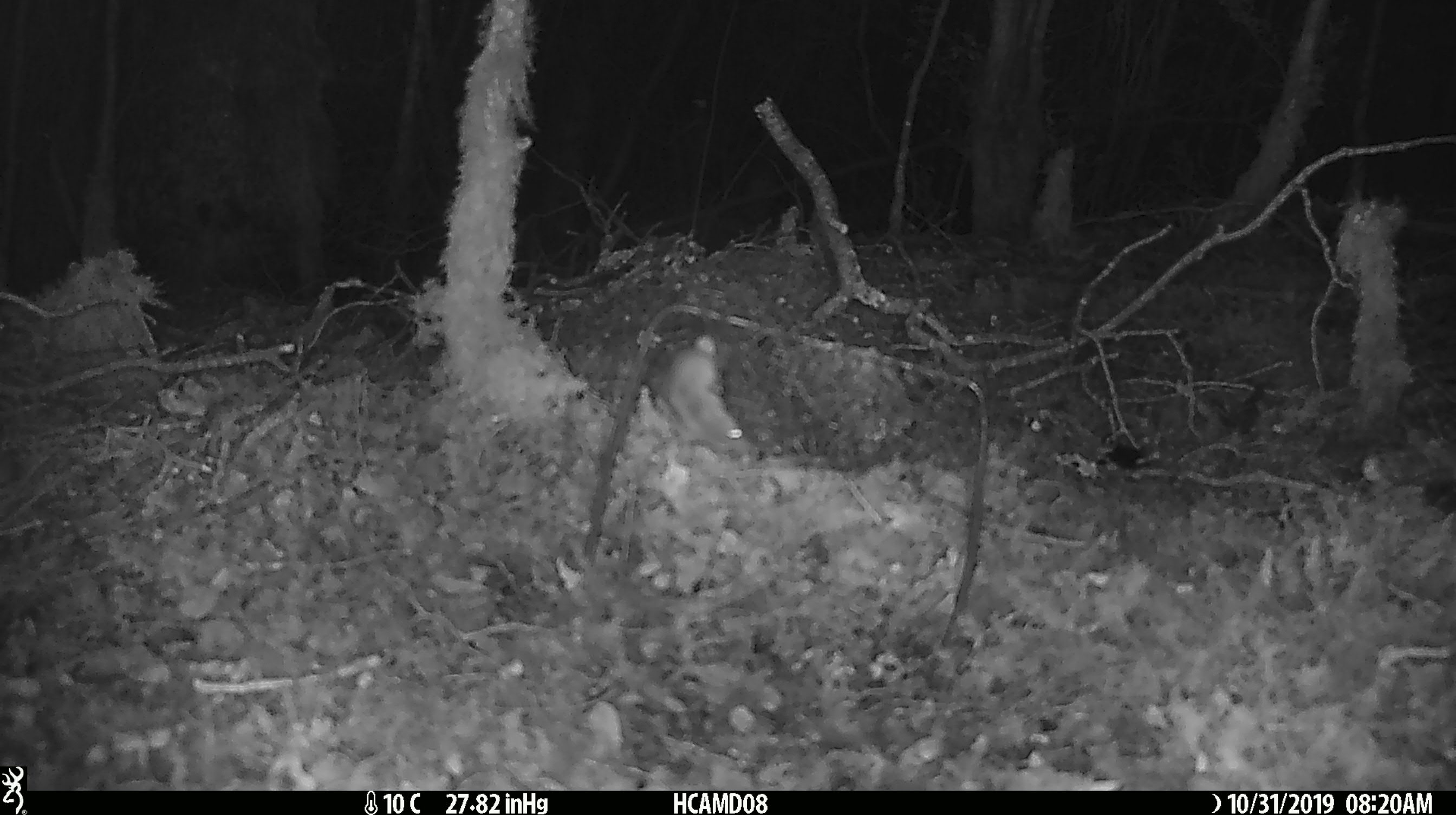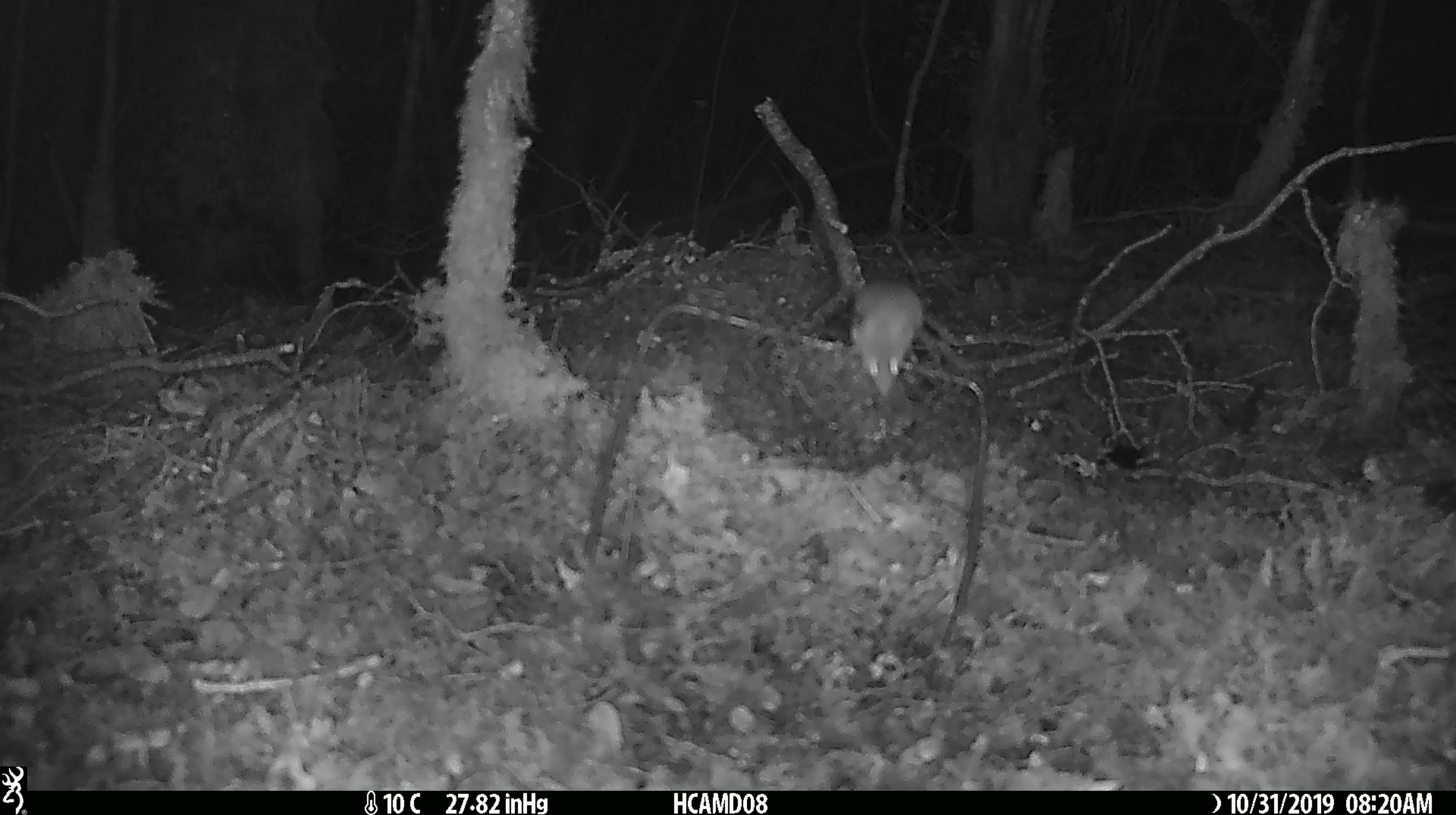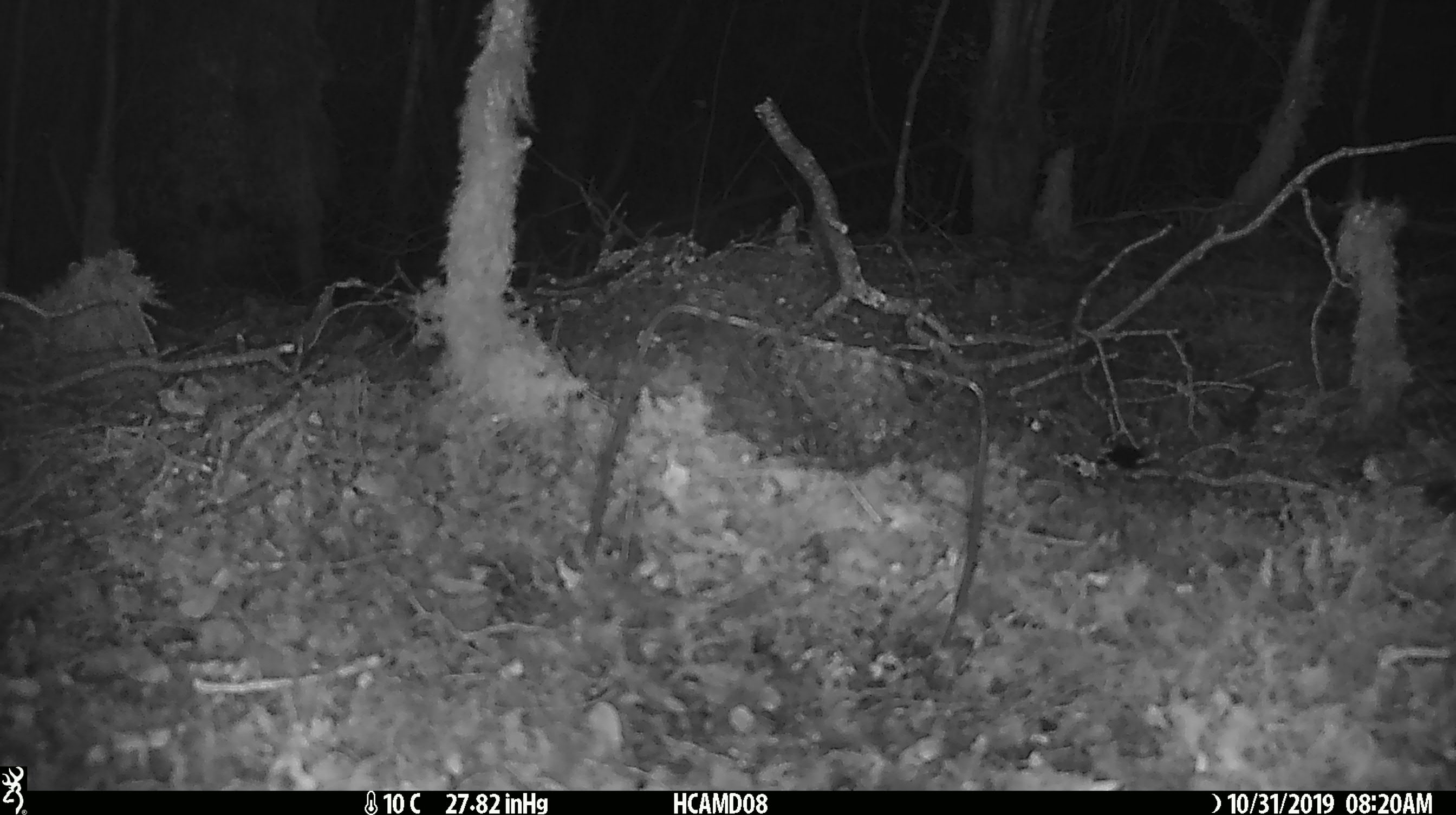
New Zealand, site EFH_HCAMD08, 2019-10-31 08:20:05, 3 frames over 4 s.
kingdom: Animalia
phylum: Chordata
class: Mammalia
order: Rodentia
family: Muridae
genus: Mus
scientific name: Mus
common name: mouse